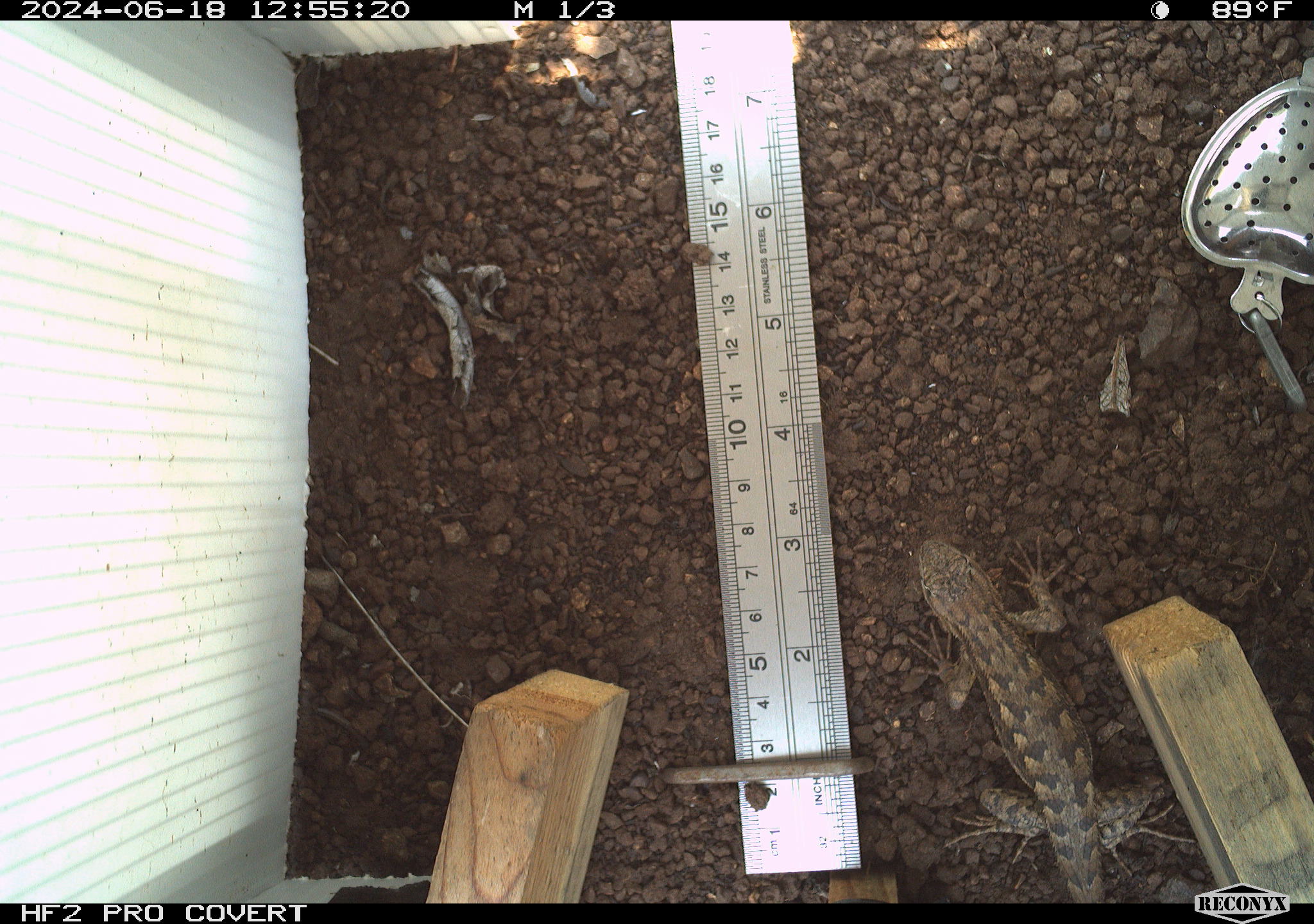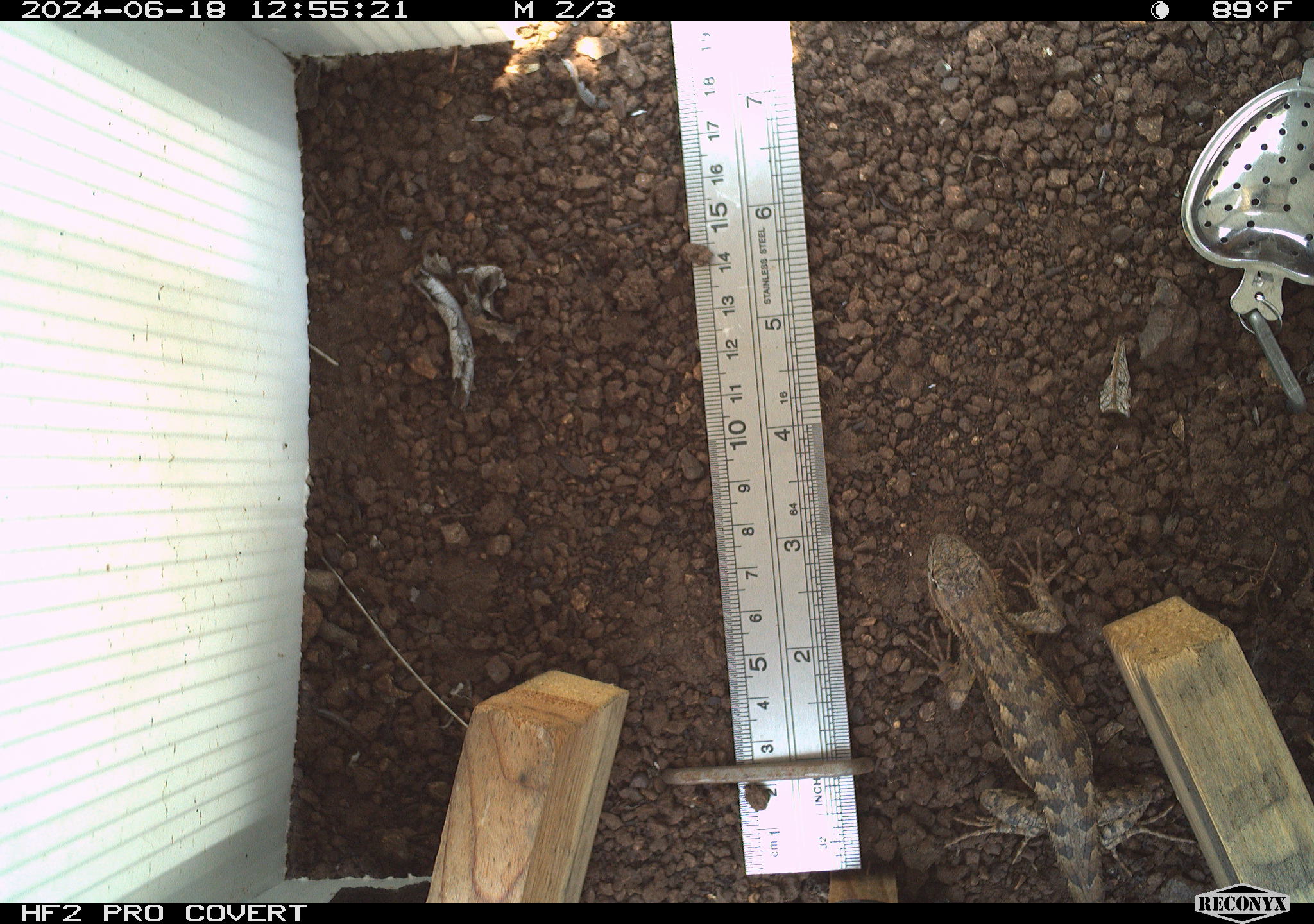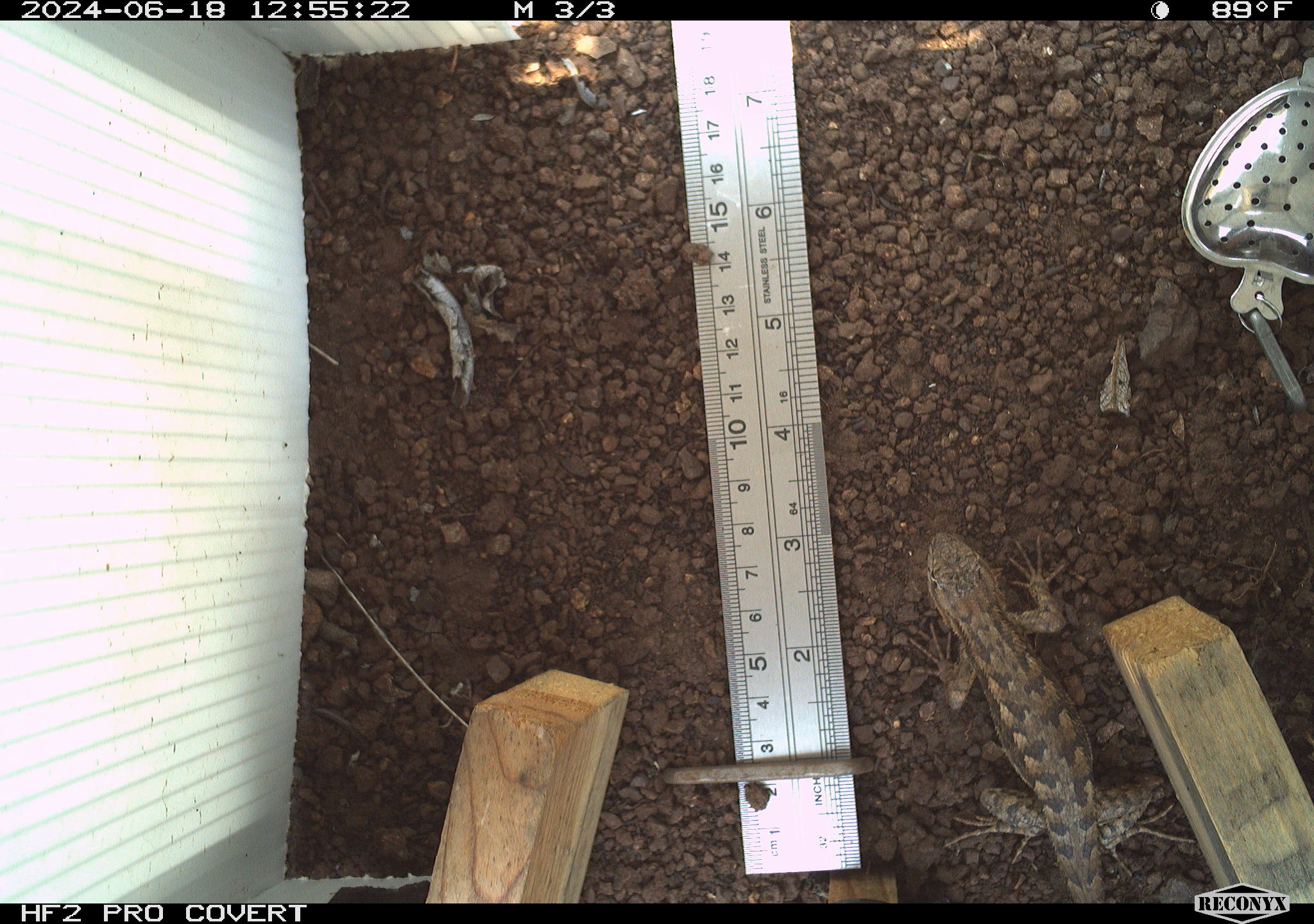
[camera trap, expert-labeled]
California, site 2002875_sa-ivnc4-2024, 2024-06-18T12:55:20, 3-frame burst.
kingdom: Animalia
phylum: Chordata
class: Reptilia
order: Squamata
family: Phrynosomatidae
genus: Sceloporus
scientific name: Sceloporus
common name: spiny lizards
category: sceloporus species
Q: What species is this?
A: Sceloporus species (spiny lizards) (Sceloporus).